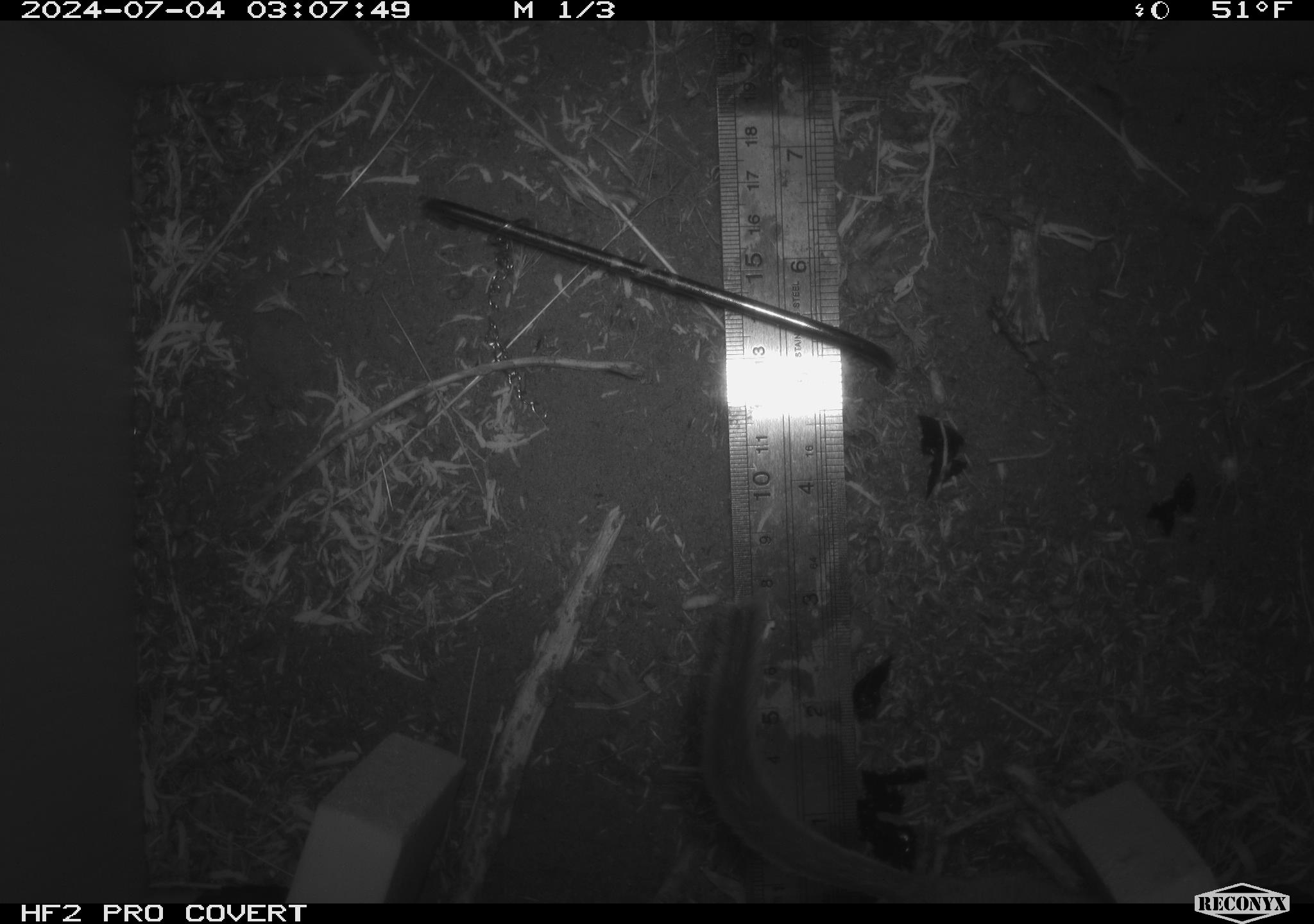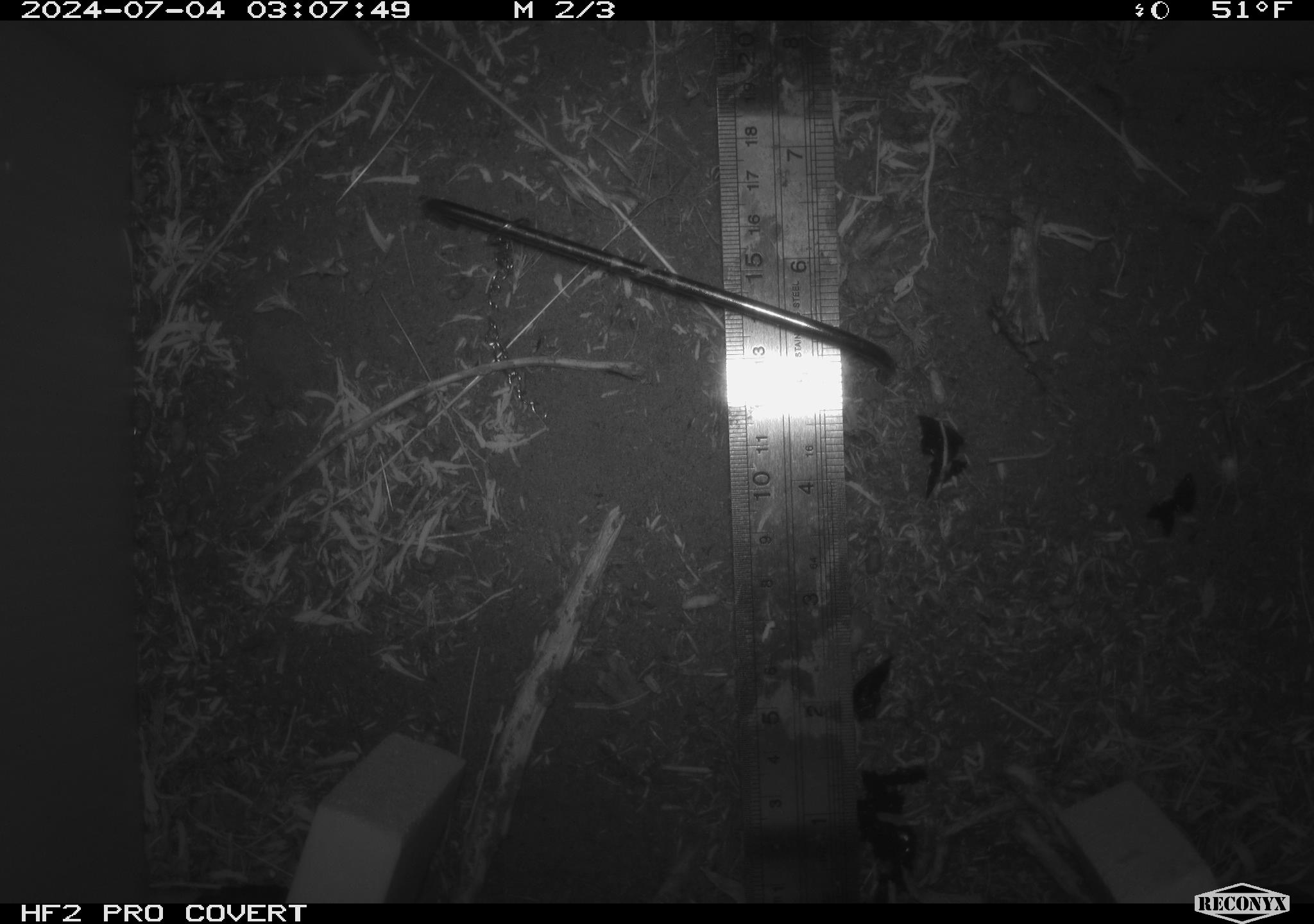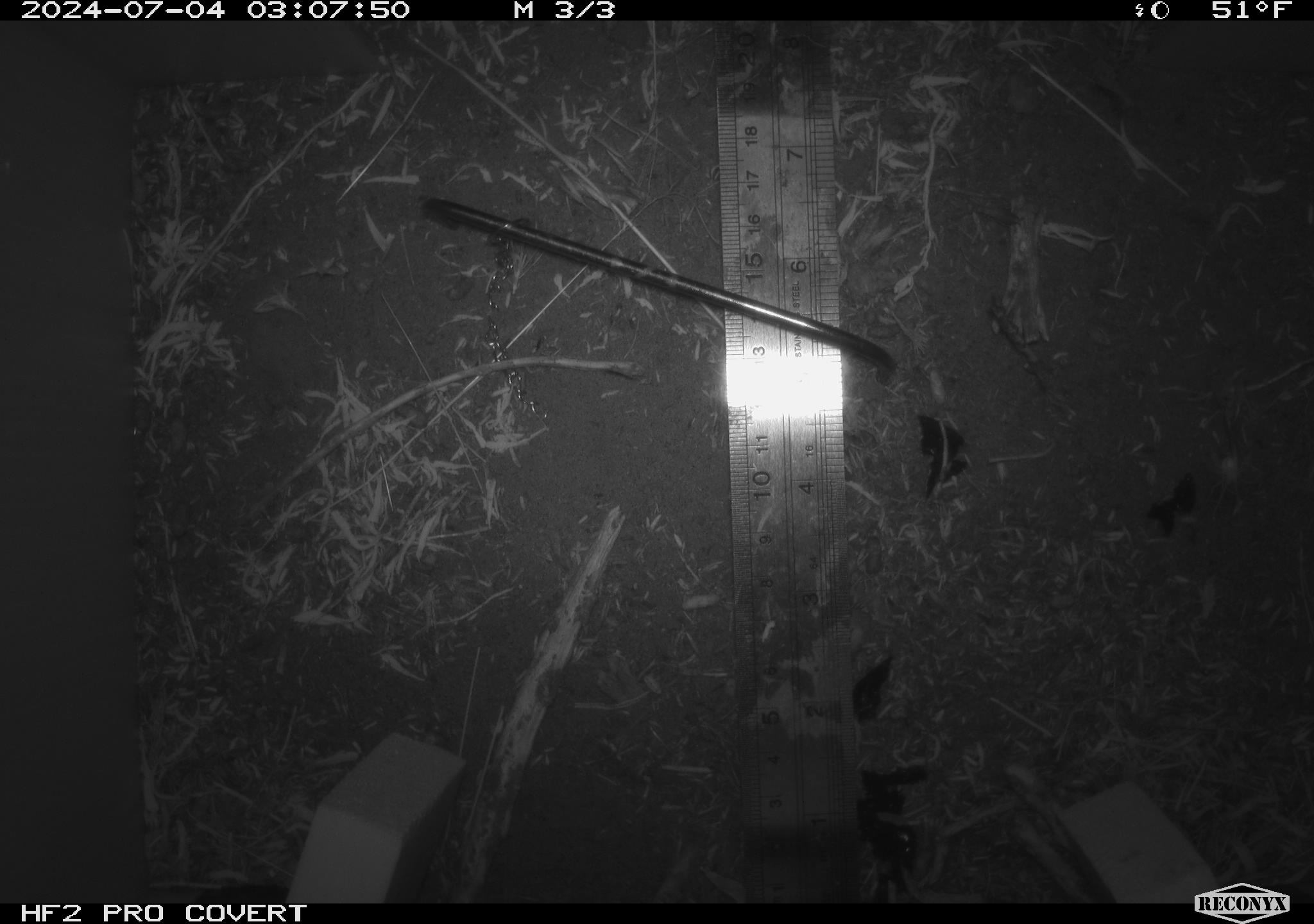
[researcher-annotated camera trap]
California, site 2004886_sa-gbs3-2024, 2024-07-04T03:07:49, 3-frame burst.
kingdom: Animalia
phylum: Chordata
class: Mammalia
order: Rodentia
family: Cricetidae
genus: Neotoma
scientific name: Neotoma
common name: pack rat or woodrat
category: neotoma species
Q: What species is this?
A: Neotoma species (pack rat or woodrat) (Neotoma).